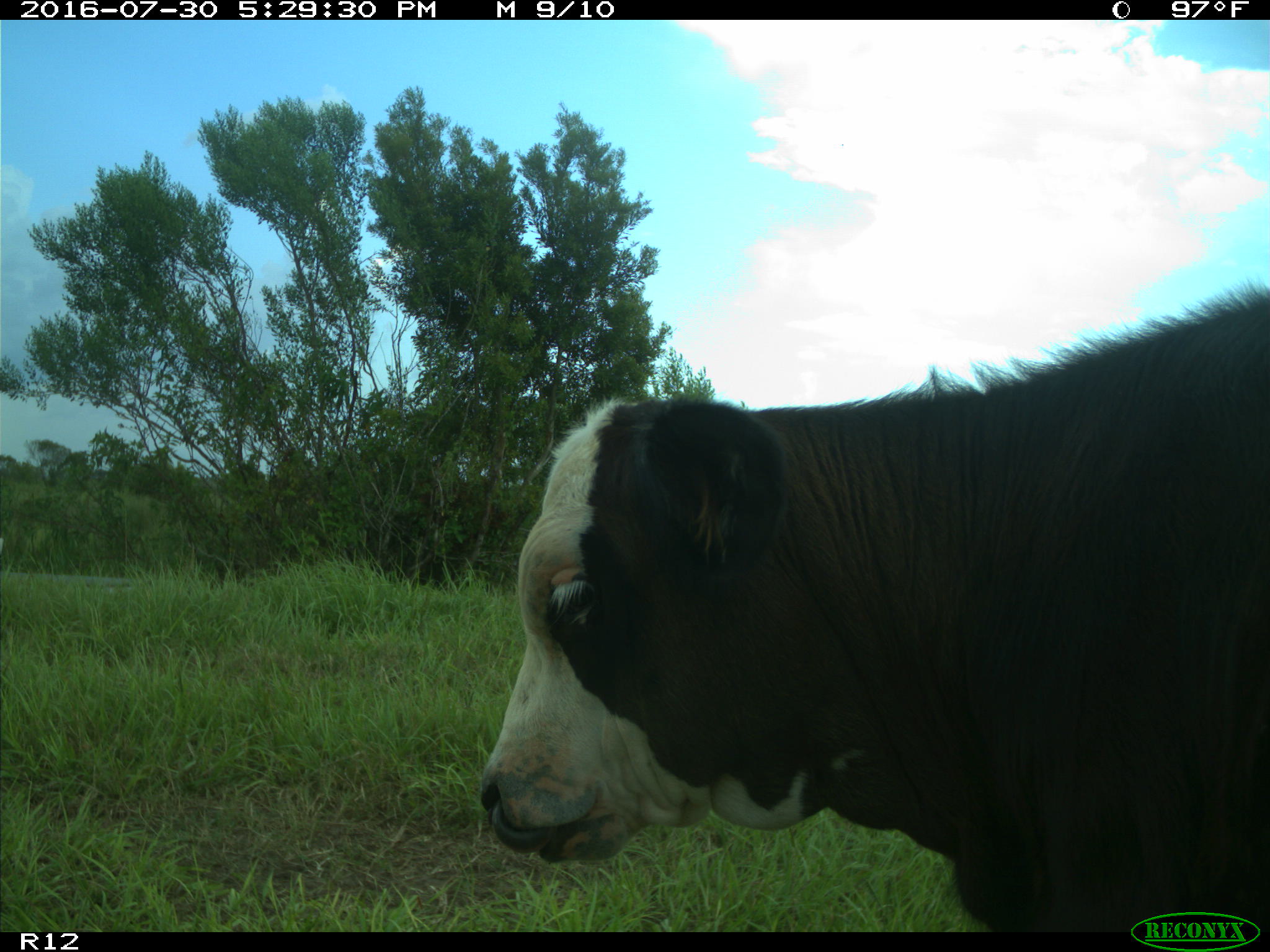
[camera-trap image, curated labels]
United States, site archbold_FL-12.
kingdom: Animalia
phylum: Chordata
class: Mammalia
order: Artiodactyla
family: Bovidae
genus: Bos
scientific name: Bos taurus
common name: domestic cow